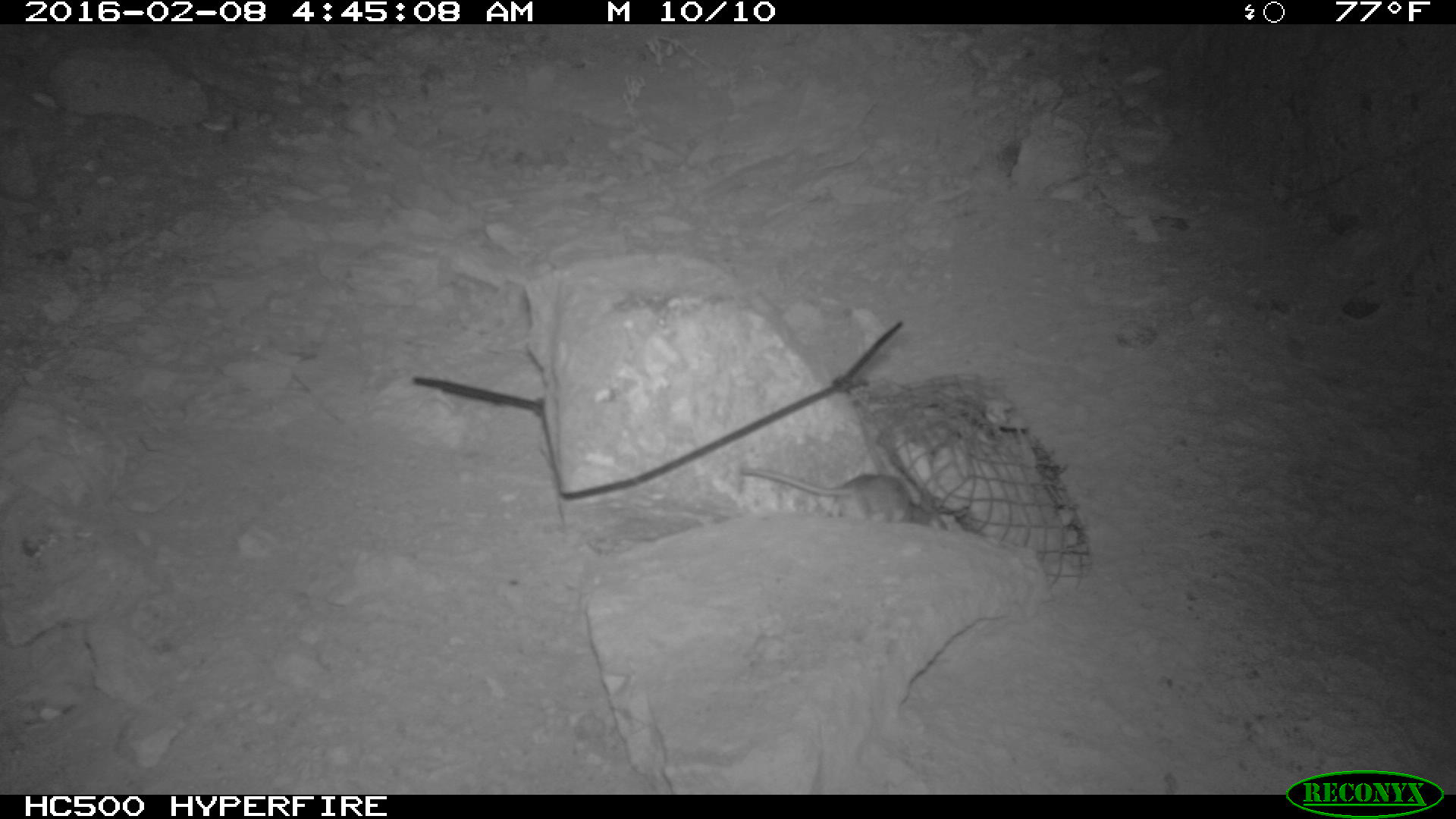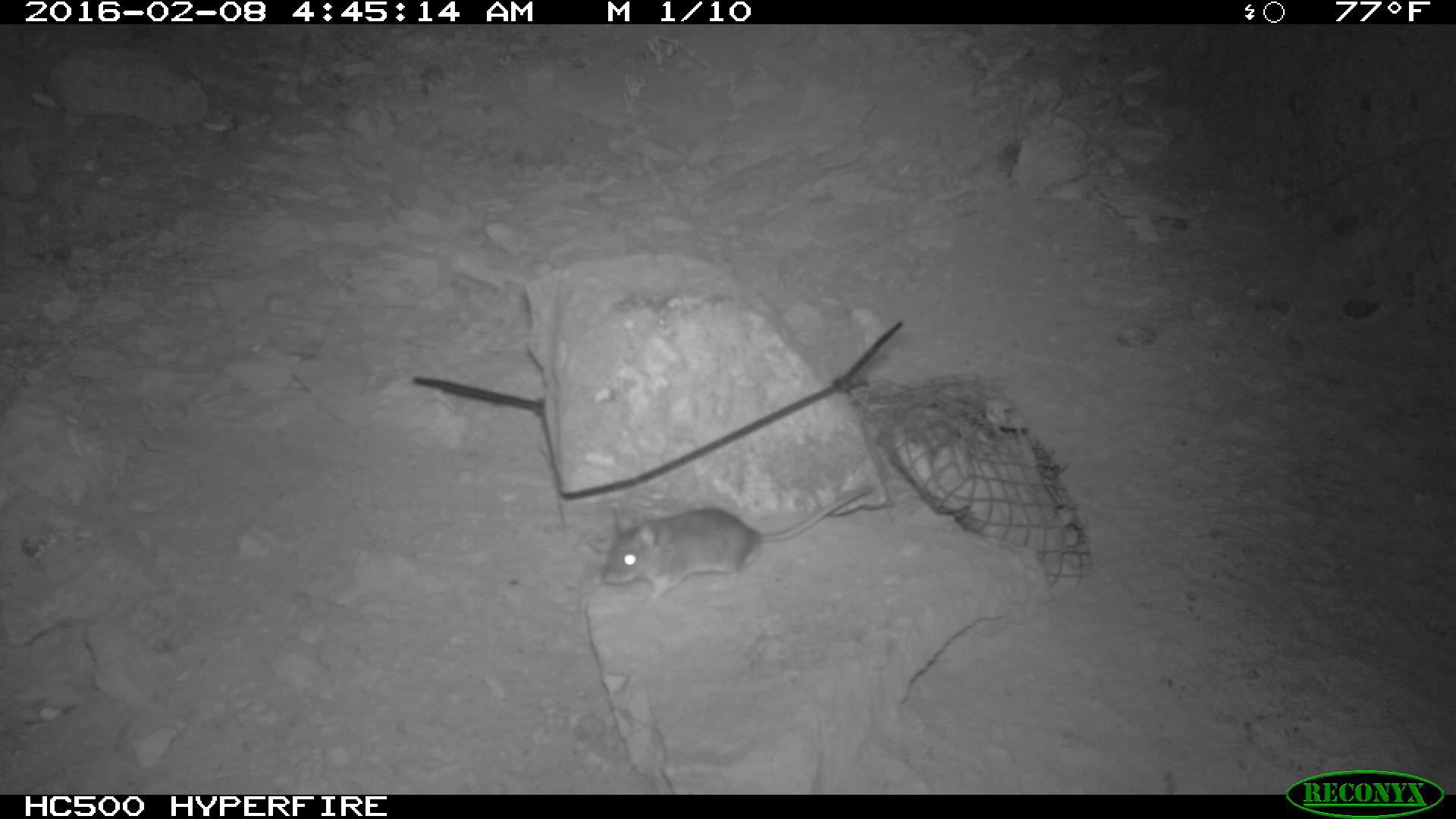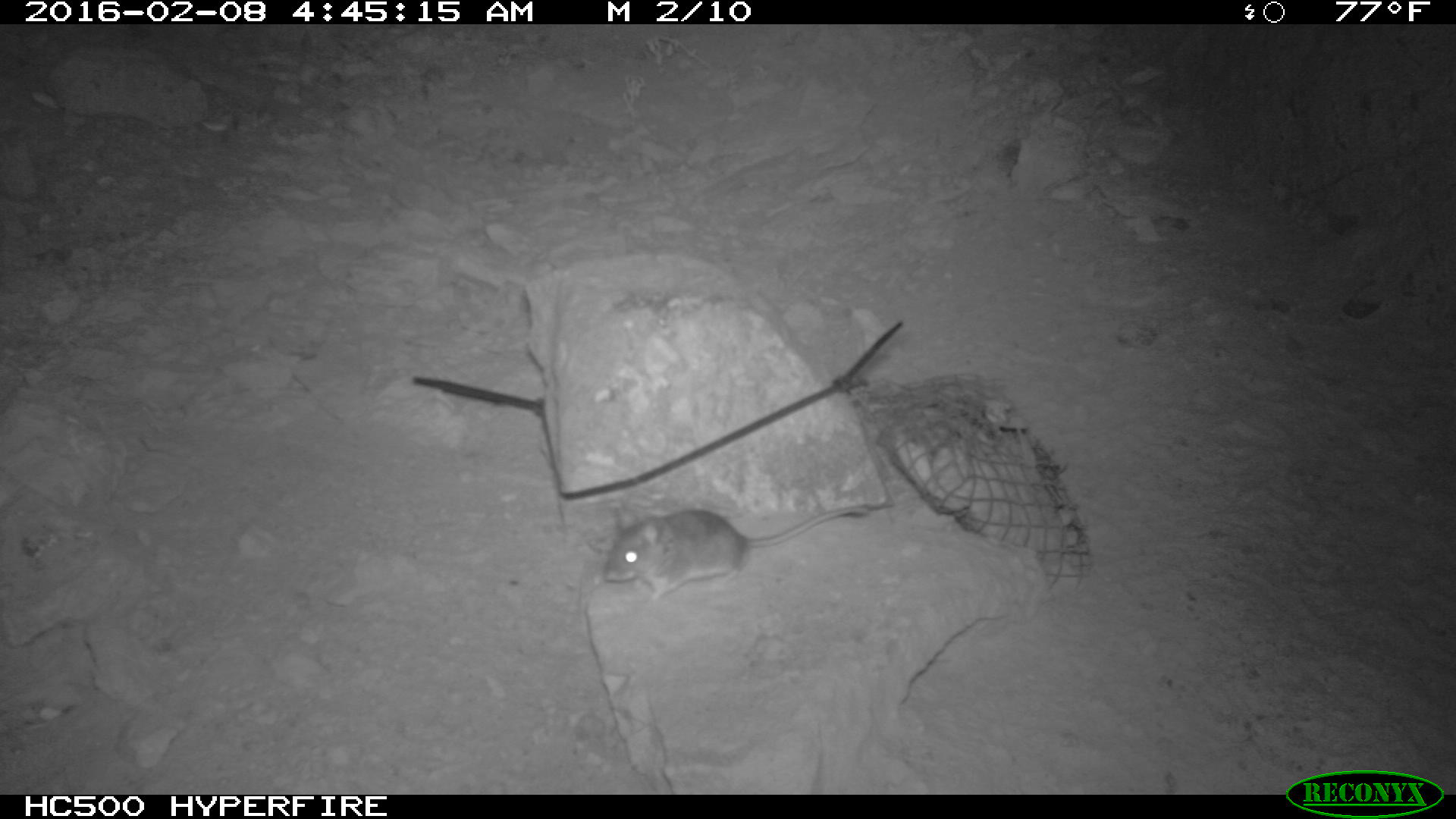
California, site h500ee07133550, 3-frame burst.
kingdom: Animalia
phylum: Chordata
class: Mammalia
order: Rodentia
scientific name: Rodentia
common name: rodent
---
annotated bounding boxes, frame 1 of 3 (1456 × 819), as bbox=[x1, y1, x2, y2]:
rodent: bbox=[739, 467, 949, 532]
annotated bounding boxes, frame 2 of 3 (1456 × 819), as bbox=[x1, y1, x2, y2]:
rodent: bbox=[603, 482, 876, 608]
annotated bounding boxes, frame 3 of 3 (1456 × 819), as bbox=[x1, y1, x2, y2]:
rodent: bbox=[601, 504, 870, 602]